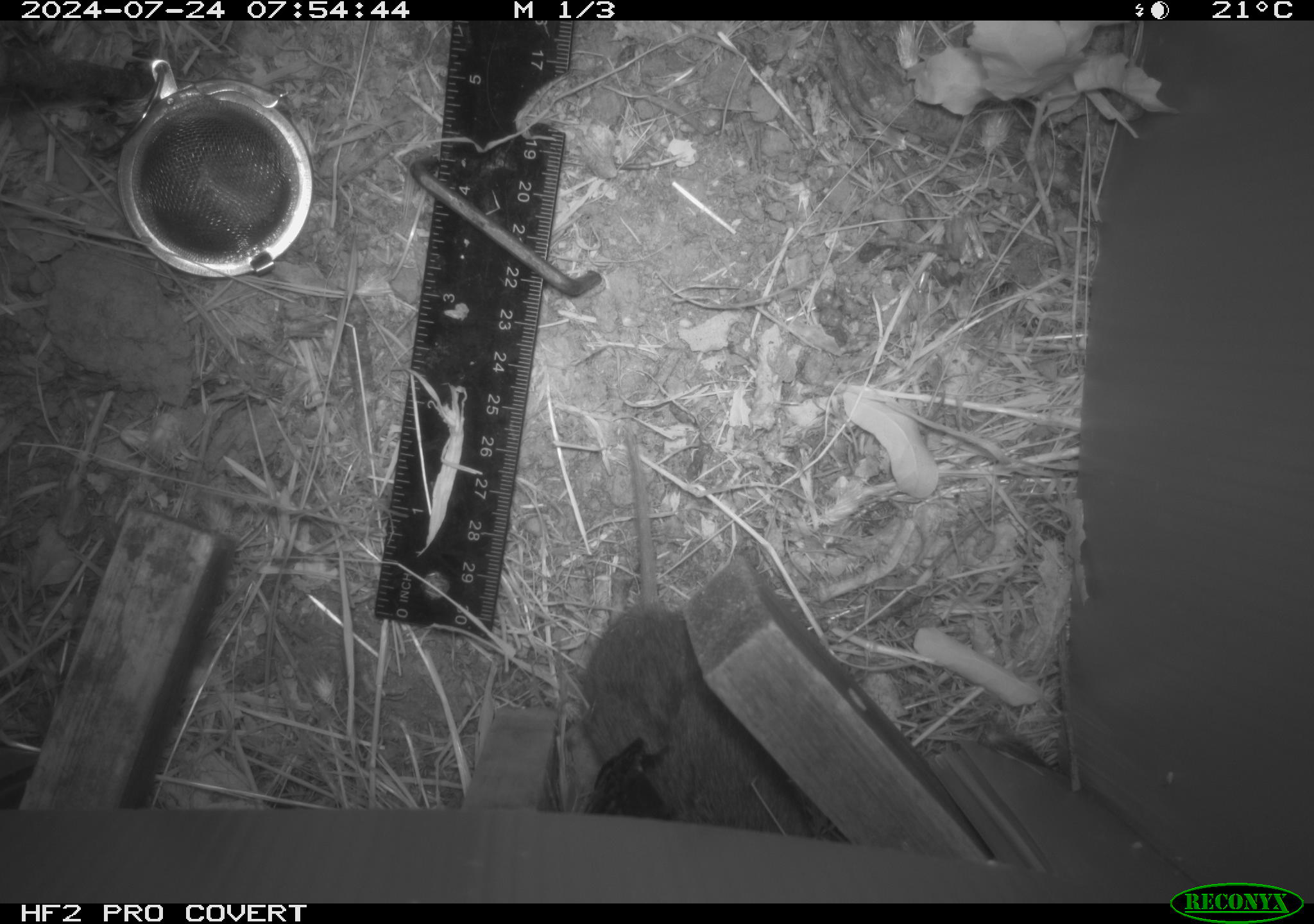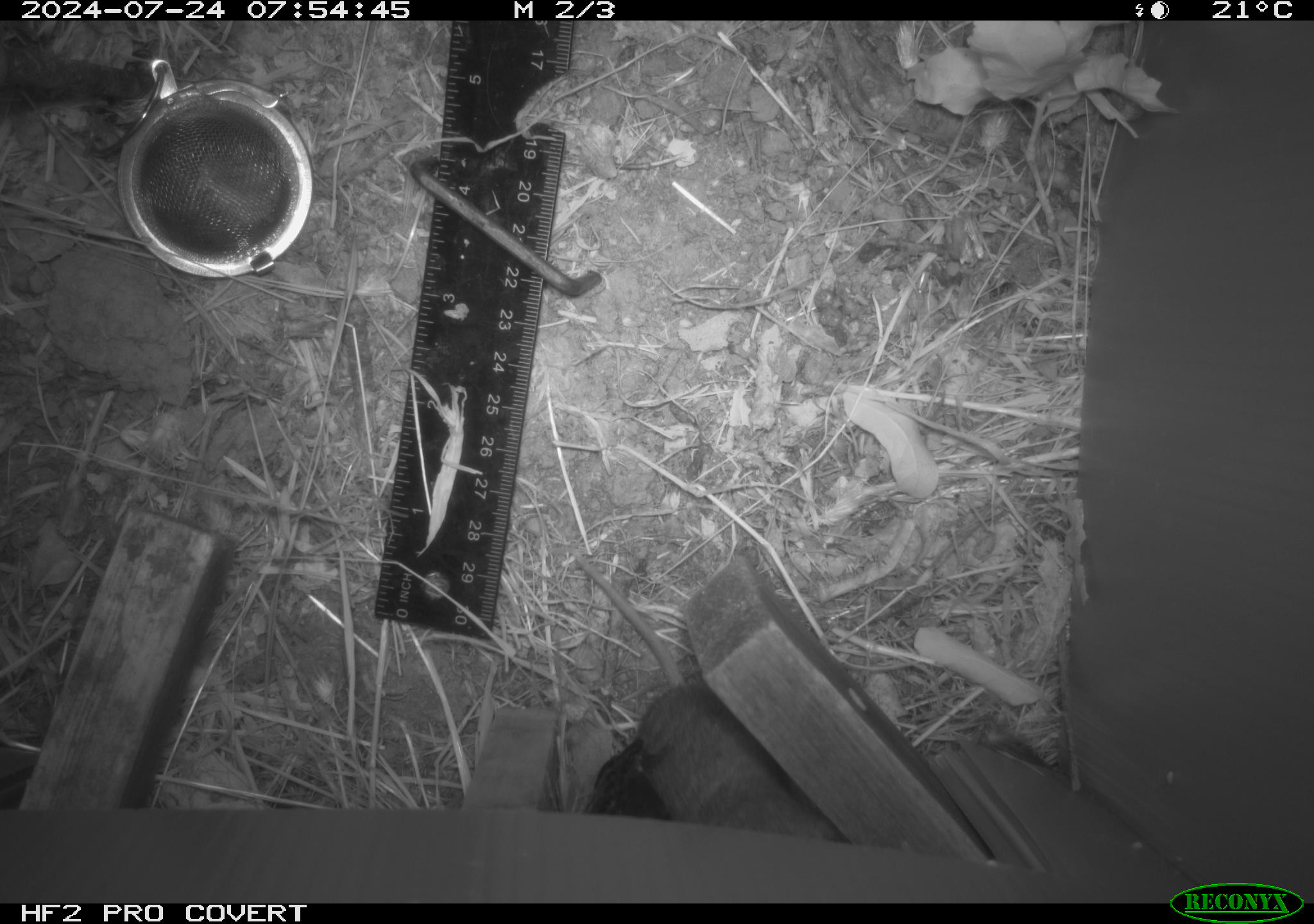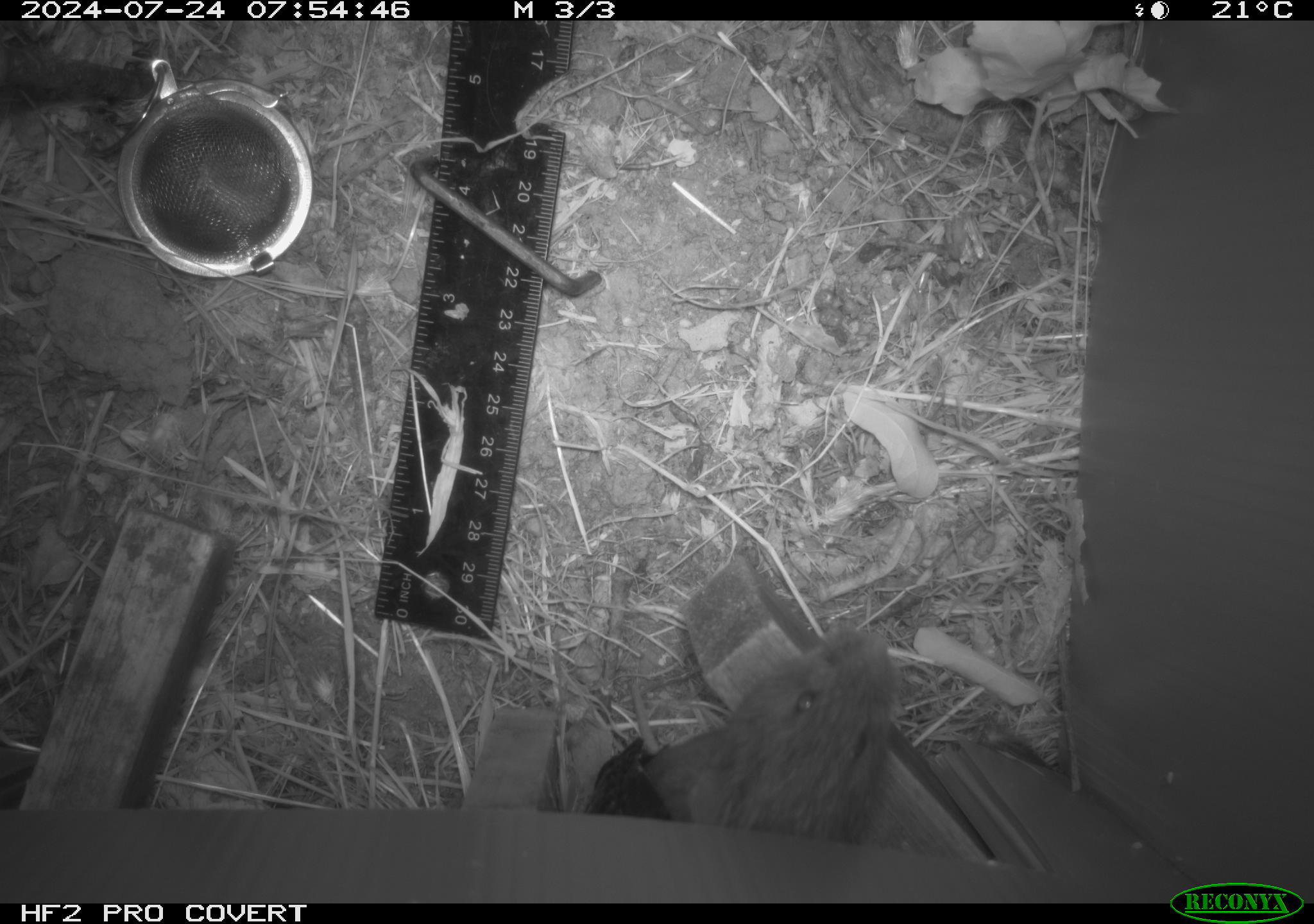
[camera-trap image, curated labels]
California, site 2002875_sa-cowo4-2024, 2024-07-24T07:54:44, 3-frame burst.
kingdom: Animalia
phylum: Chordata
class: Mammalia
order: Rodentia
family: Cricetidae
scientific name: Arvicolinae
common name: voles, lemmings, and muskrats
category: arvicolinae subfamily